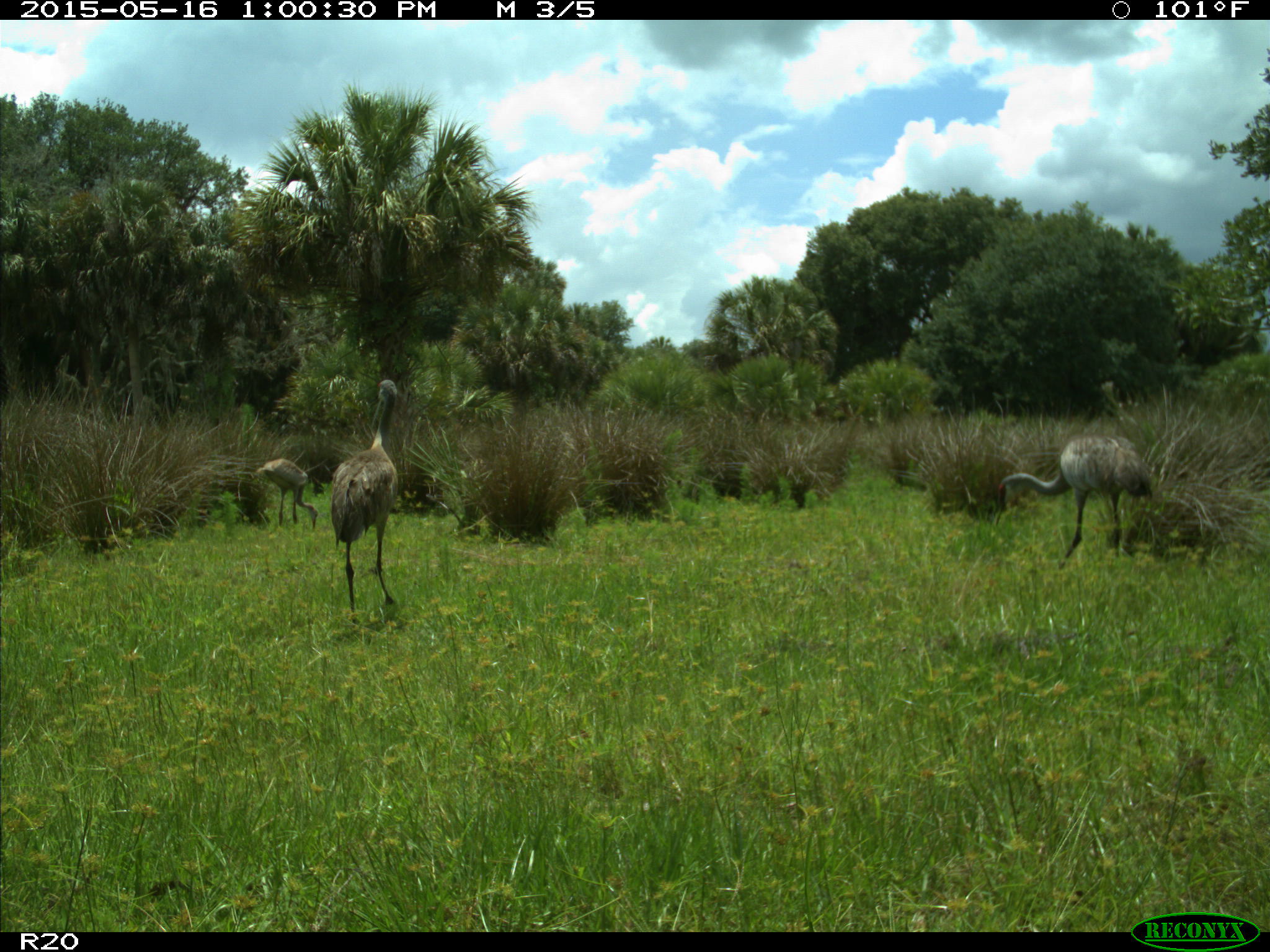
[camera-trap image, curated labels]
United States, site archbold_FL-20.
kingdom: Animalia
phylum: Chordata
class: Aves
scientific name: Aves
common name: birds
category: unidentified bird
Unidentified bird (birds) (Aves).